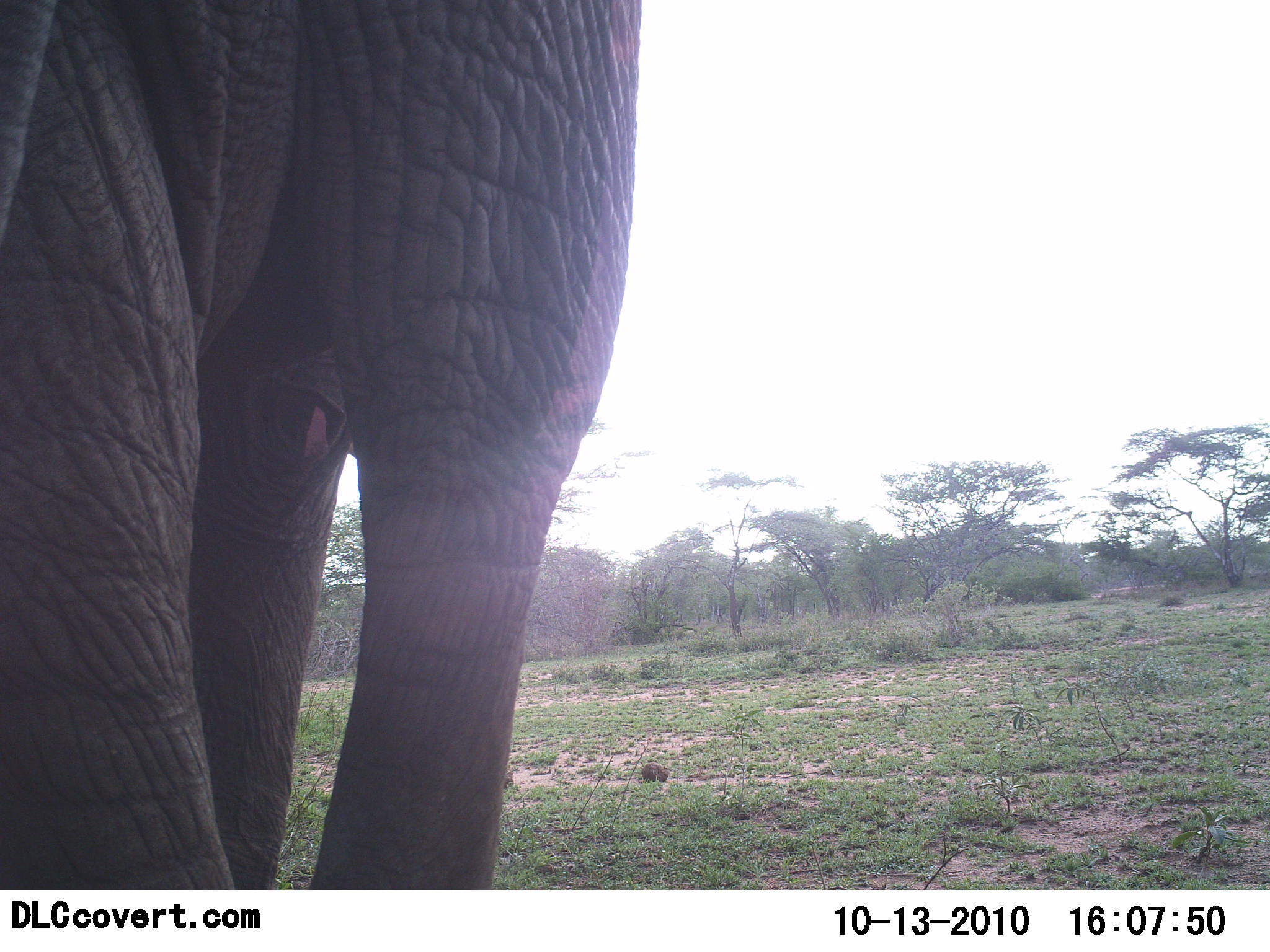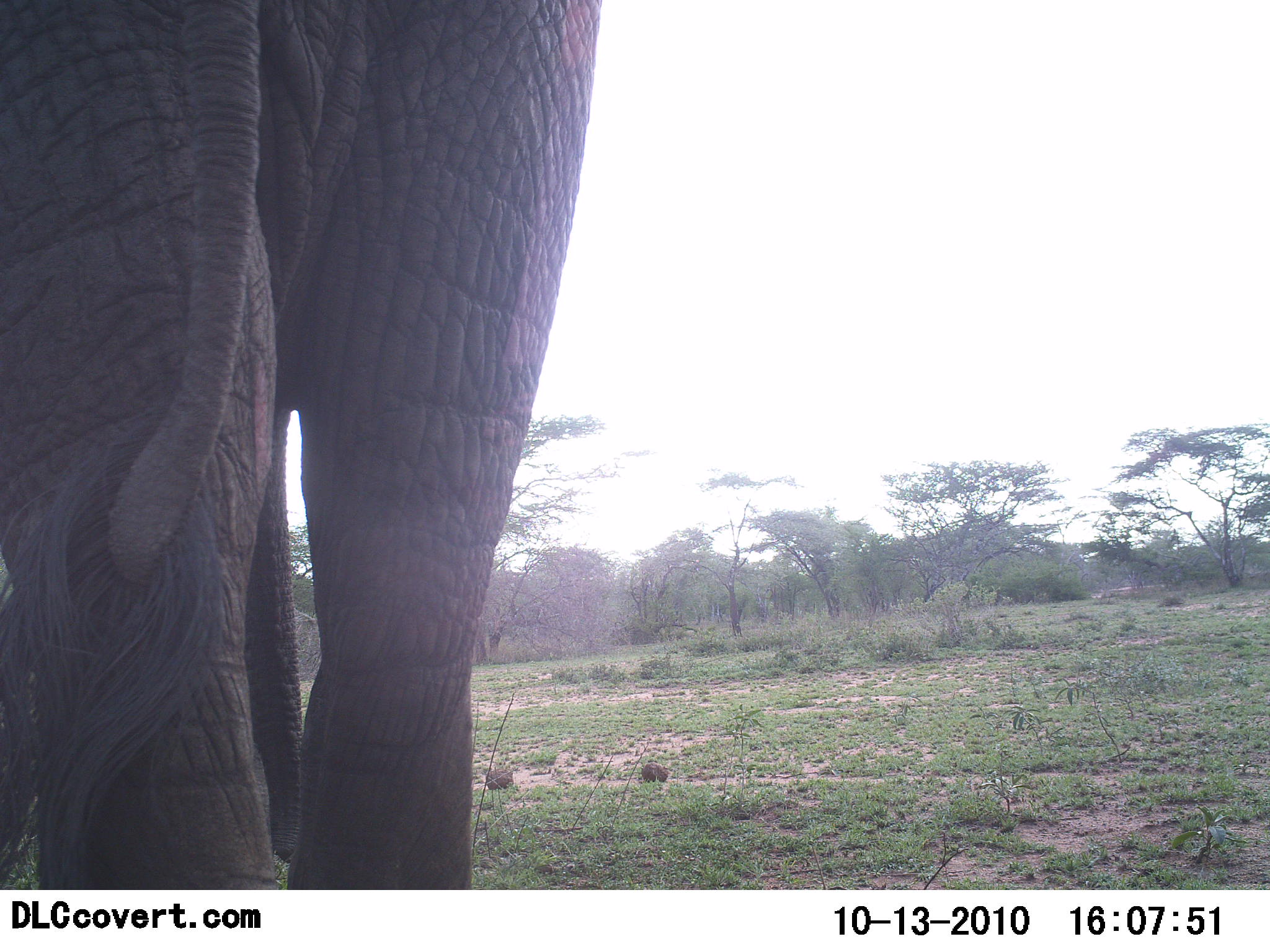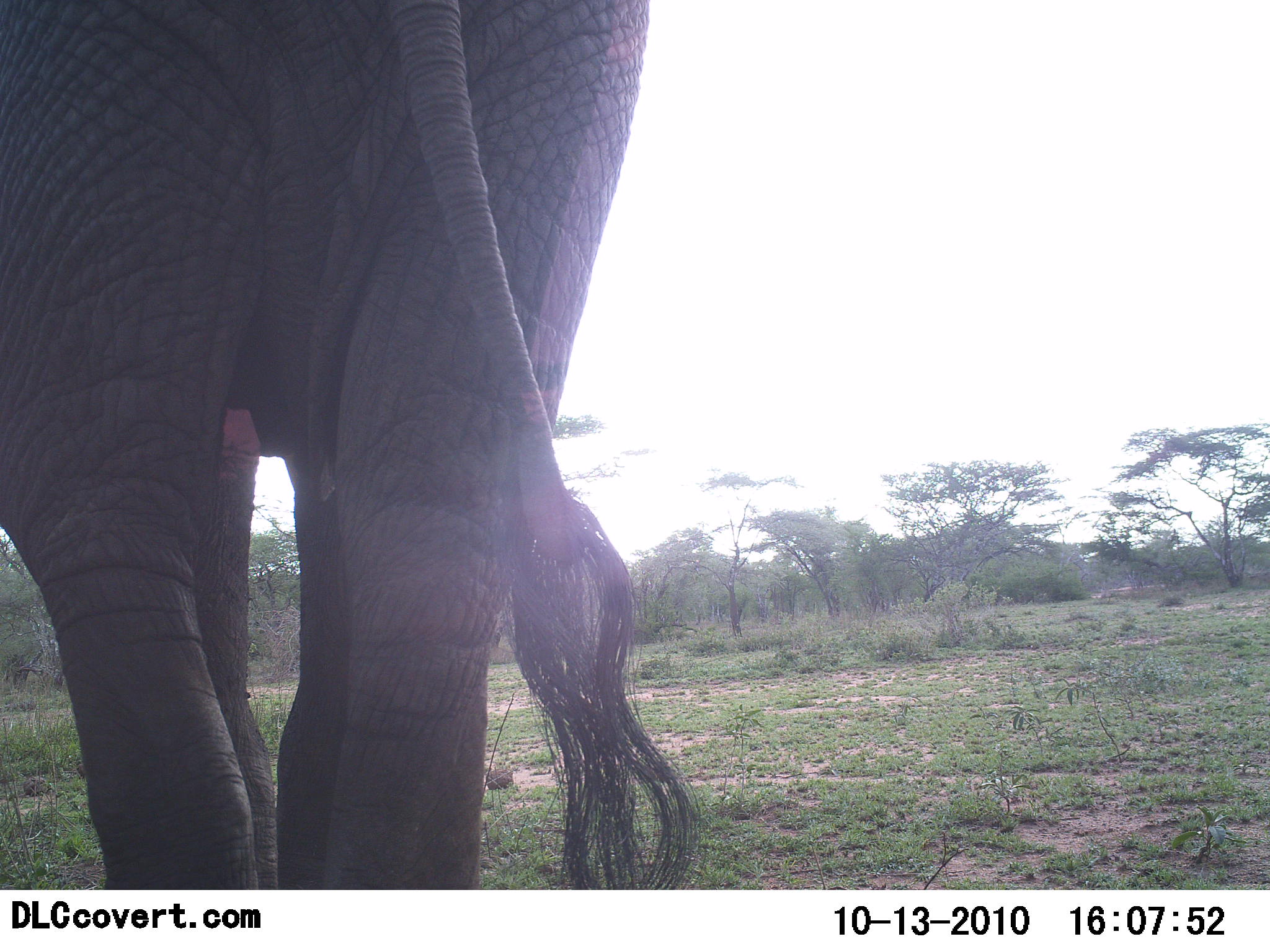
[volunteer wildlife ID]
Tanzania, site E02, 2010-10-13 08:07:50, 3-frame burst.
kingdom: Animalia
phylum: Chordata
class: Mammalia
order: Proboscidea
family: Elephantidae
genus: Loxodonta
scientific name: Loxodonta africana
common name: african bush elephant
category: elephant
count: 1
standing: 23%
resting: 0%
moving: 92%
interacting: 0%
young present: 0%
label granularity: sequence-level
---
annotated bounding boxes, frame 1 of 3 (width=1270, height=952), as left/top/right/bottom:
animal: 2/0/646/890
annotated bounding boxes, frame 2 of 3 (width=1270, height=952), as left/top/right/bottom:
animal: 0/2/619/891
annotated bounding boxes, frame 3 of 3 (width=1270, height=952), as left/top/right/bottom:
animal: 1/1/711/889